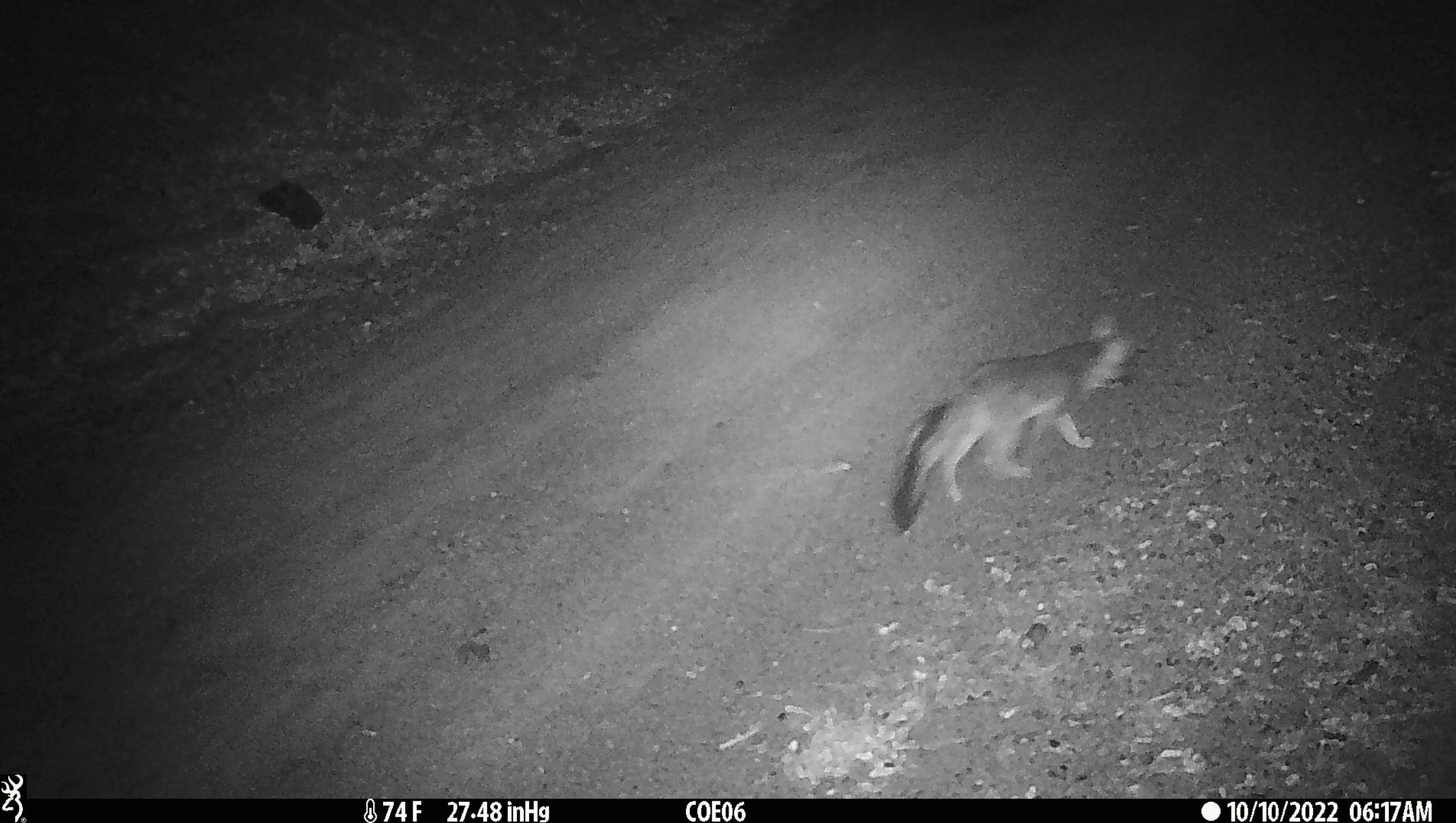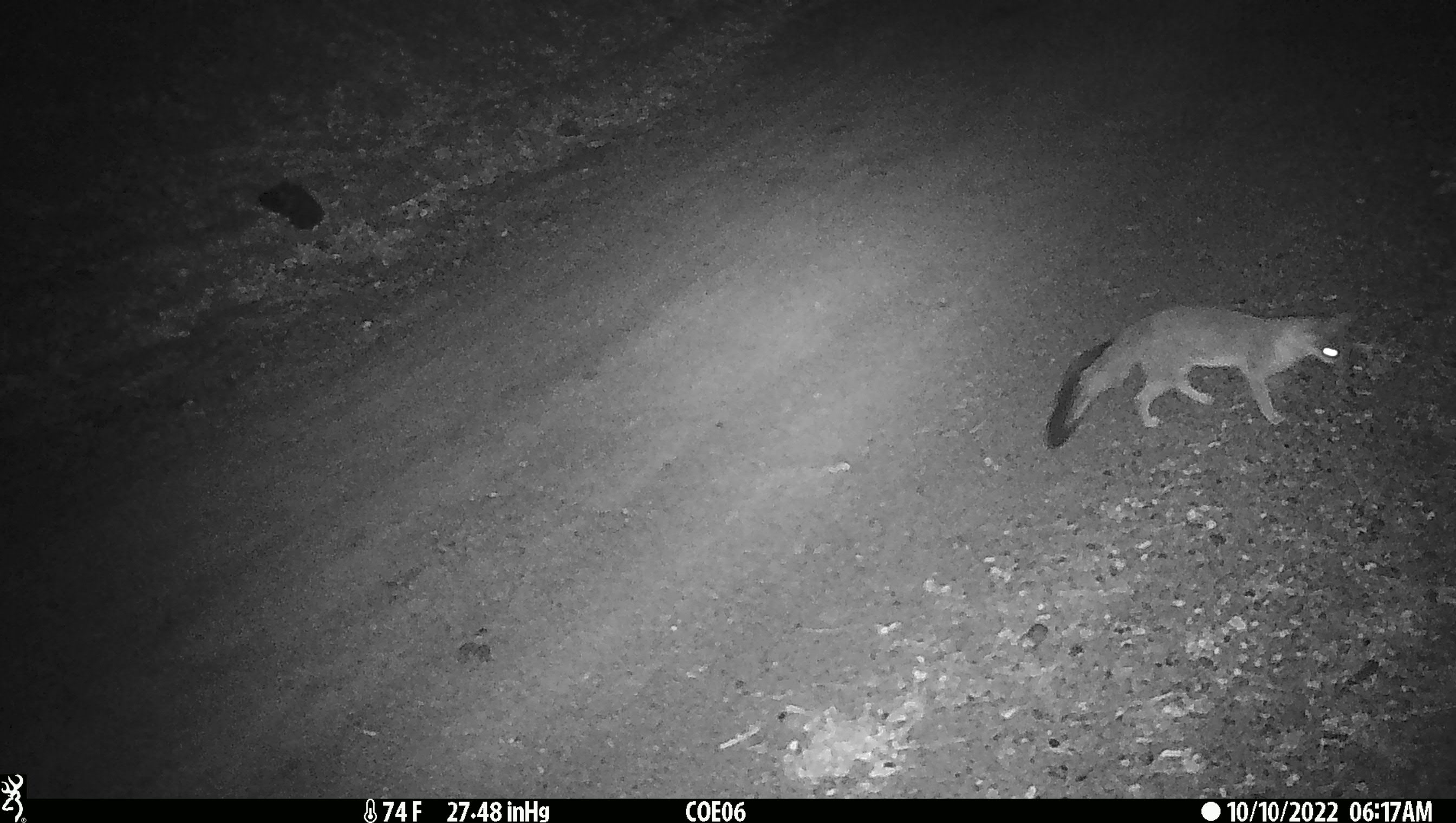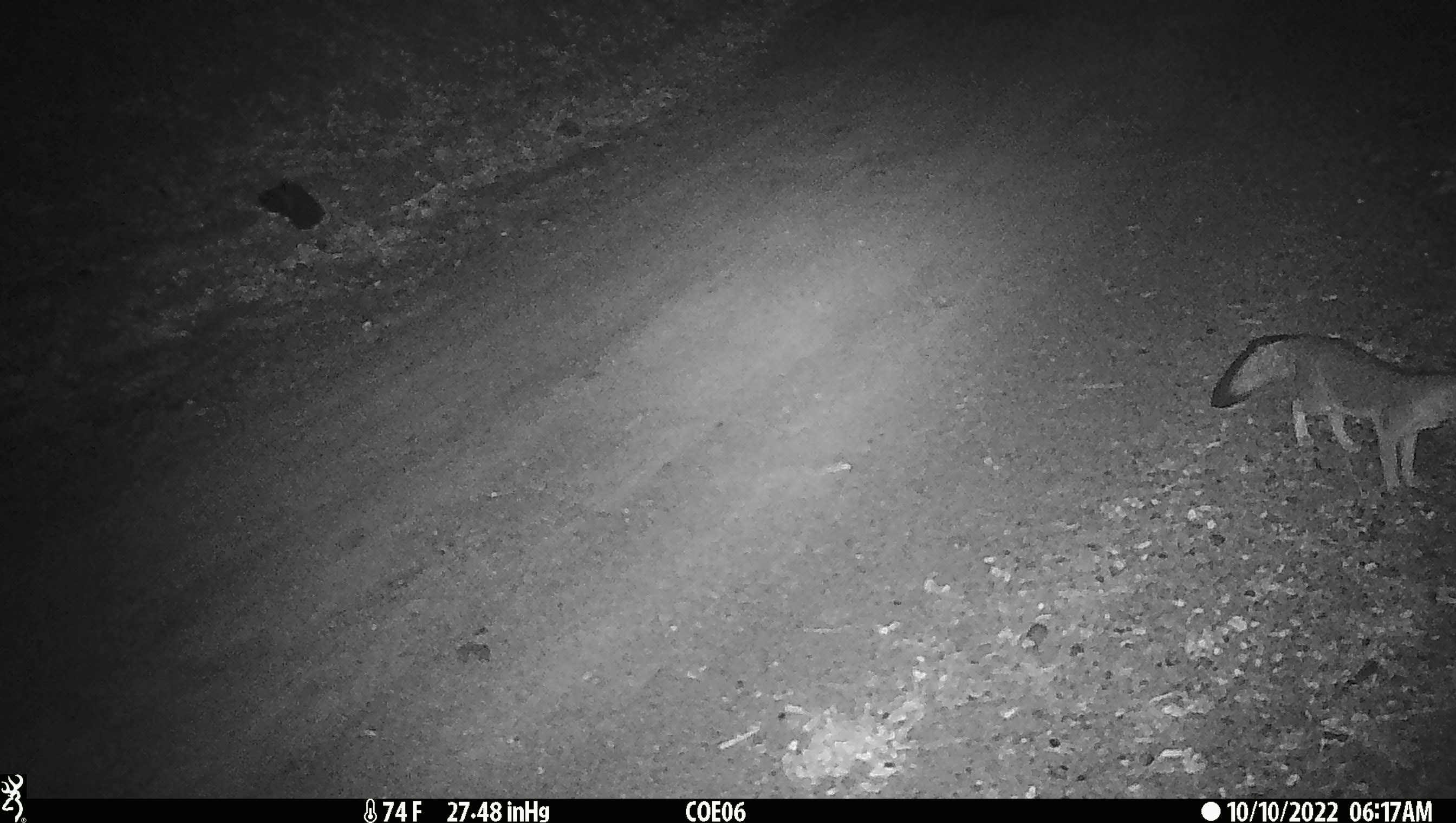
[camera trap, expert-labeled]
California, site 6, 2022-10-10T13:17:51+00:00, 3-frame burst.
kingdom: Animalia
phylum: Chordata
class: Mammalia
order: Carnivora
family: Canidae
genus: Urocyon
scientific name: Urocyon cinereoargenteus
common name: gray fox